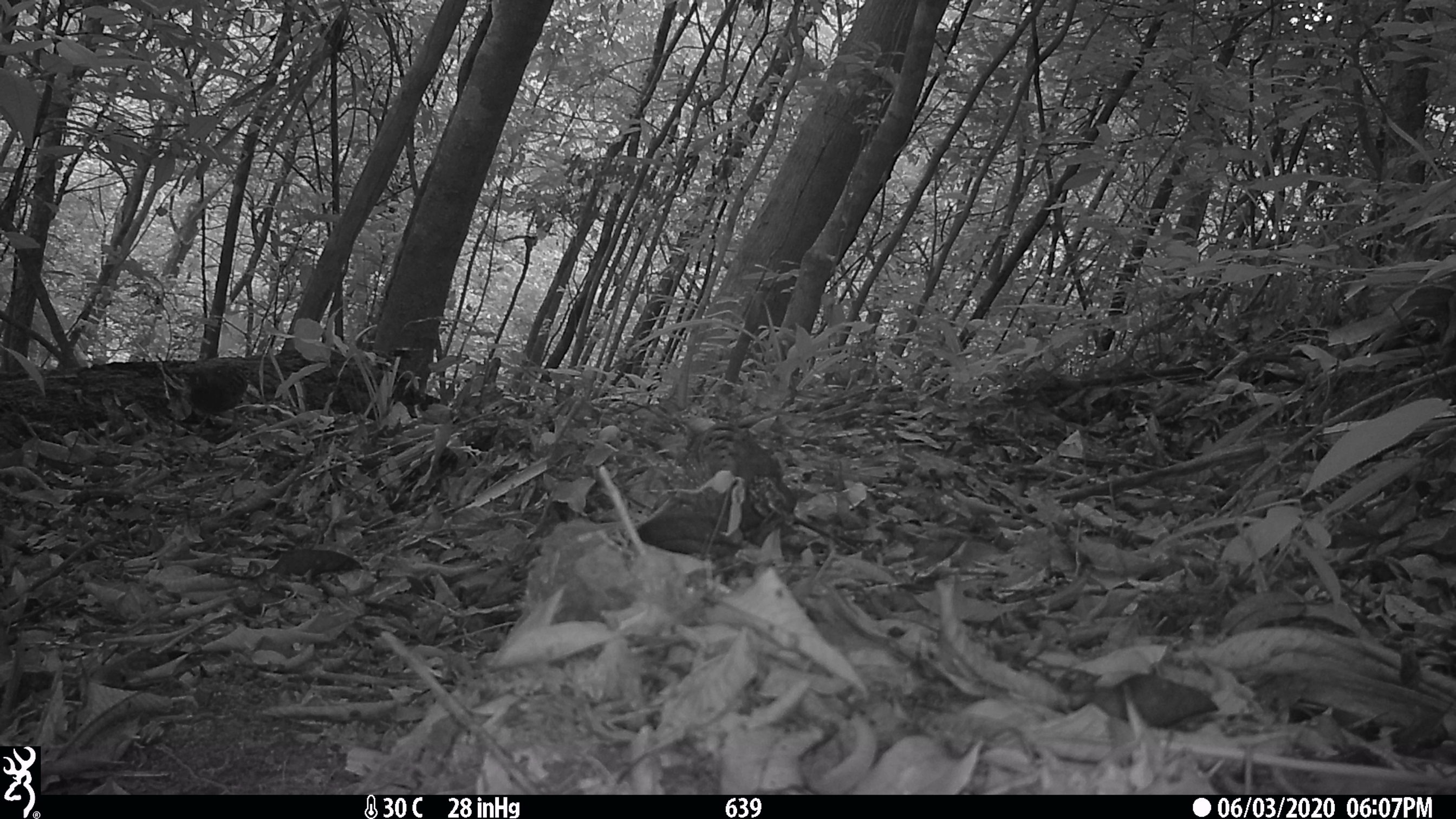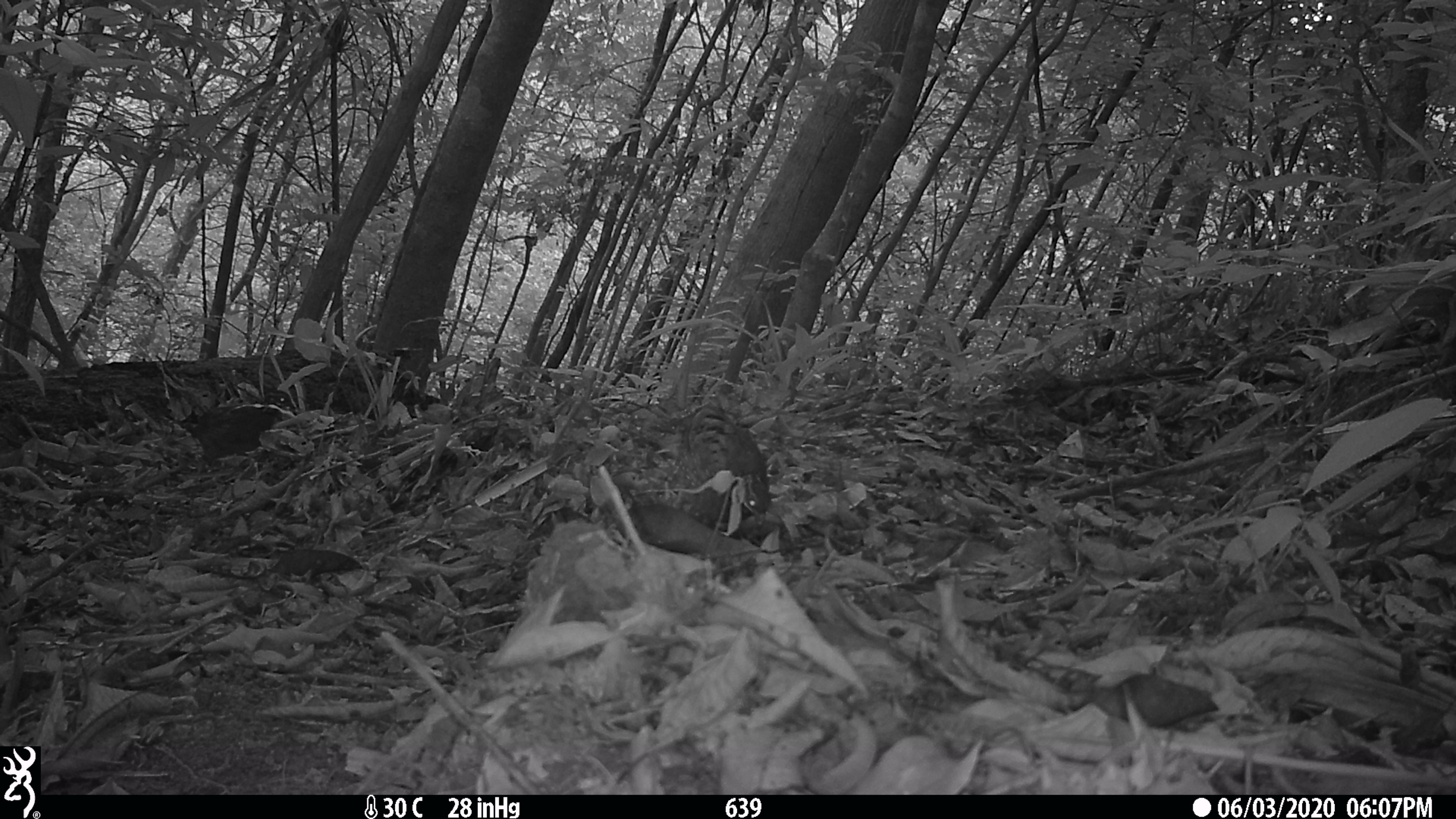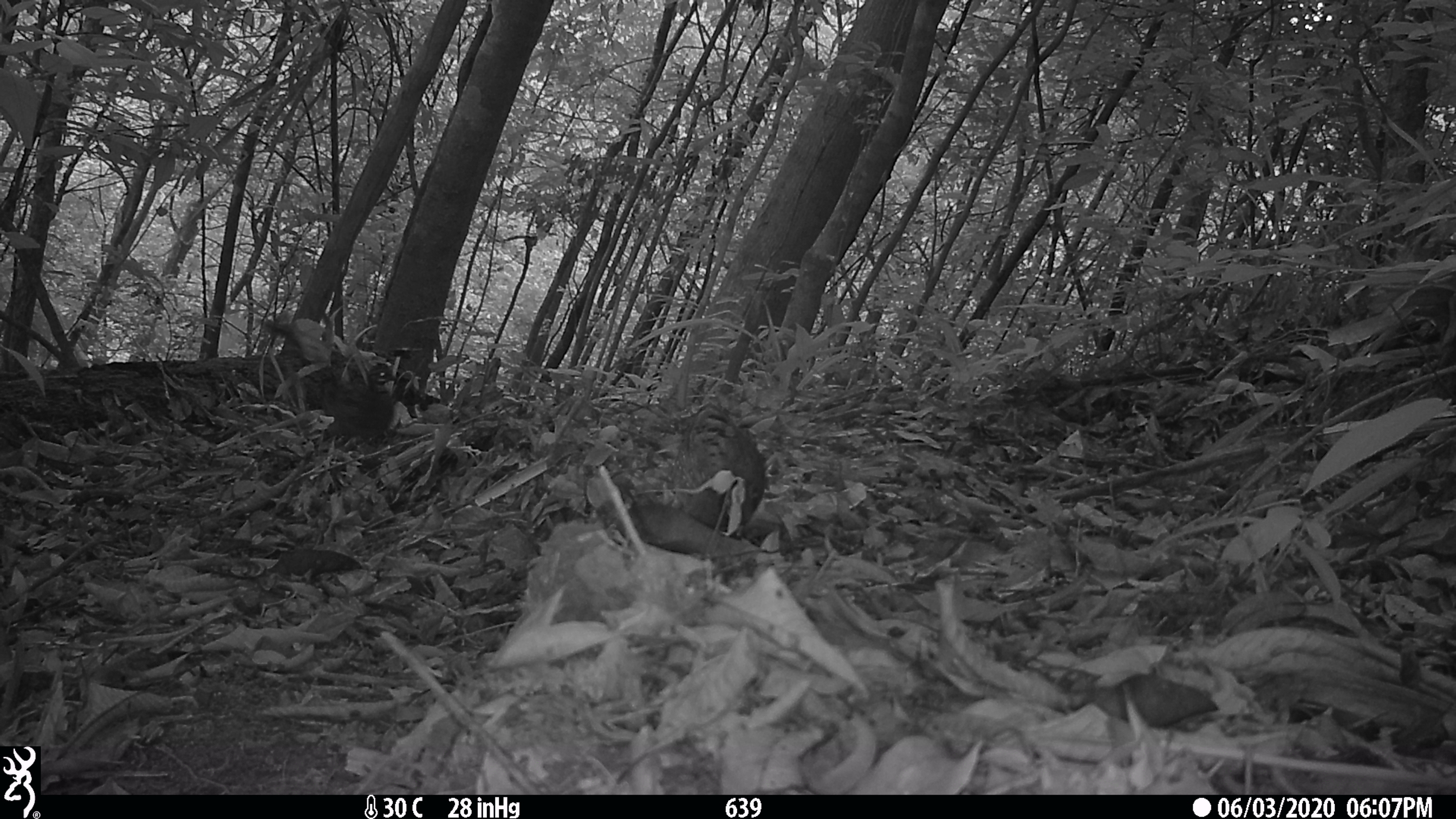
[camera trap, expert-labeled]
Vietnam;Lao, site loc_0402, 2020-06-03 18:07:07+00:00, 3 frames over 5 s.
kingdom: Animalia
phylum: Chordata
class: Aves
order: Galliformes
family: Phasianidae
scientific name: Phasianidae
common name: partridge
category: unidentified partridge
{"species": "unidentified partridge (partridge) (Phasianidae)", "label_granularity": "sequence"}